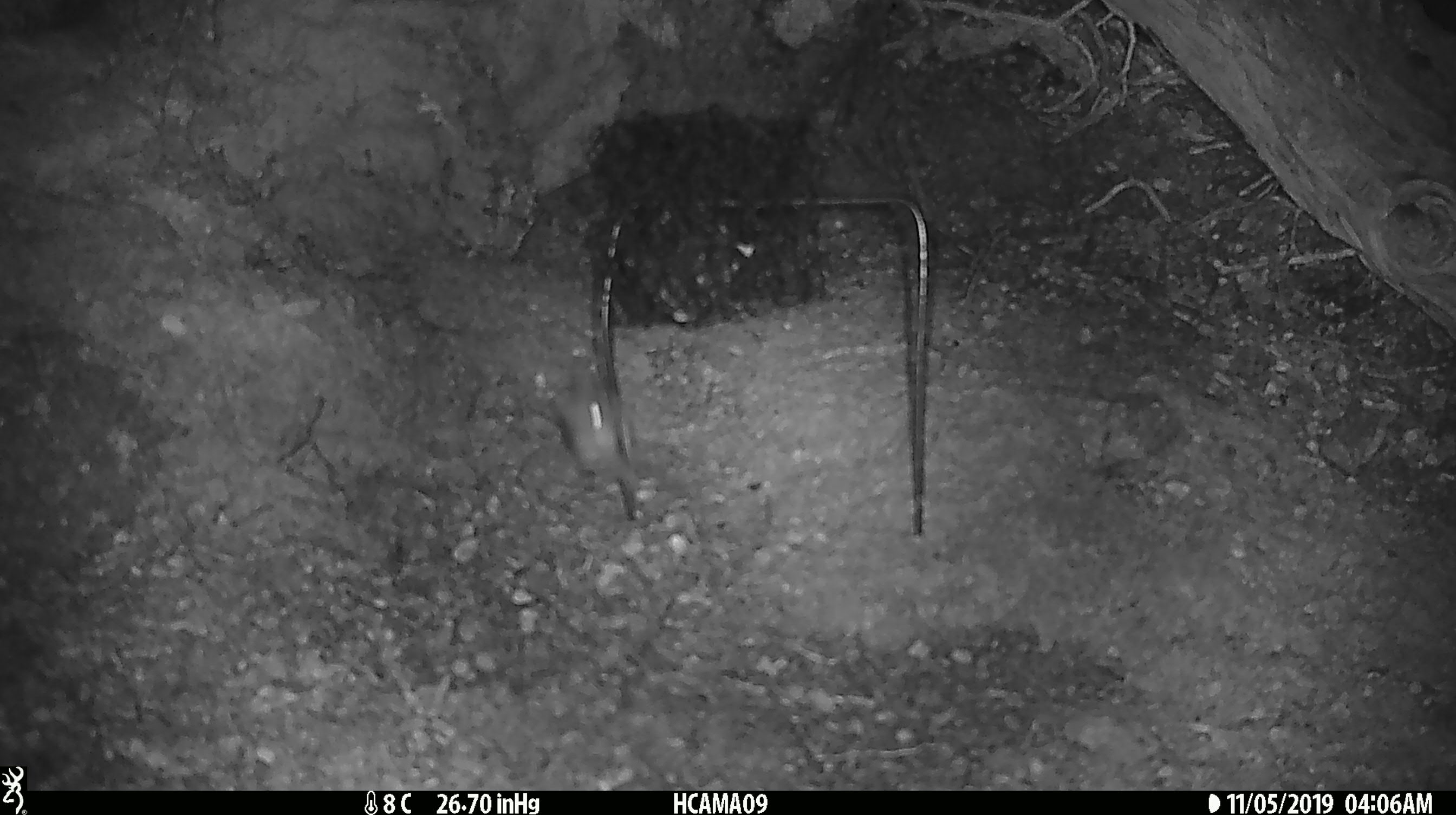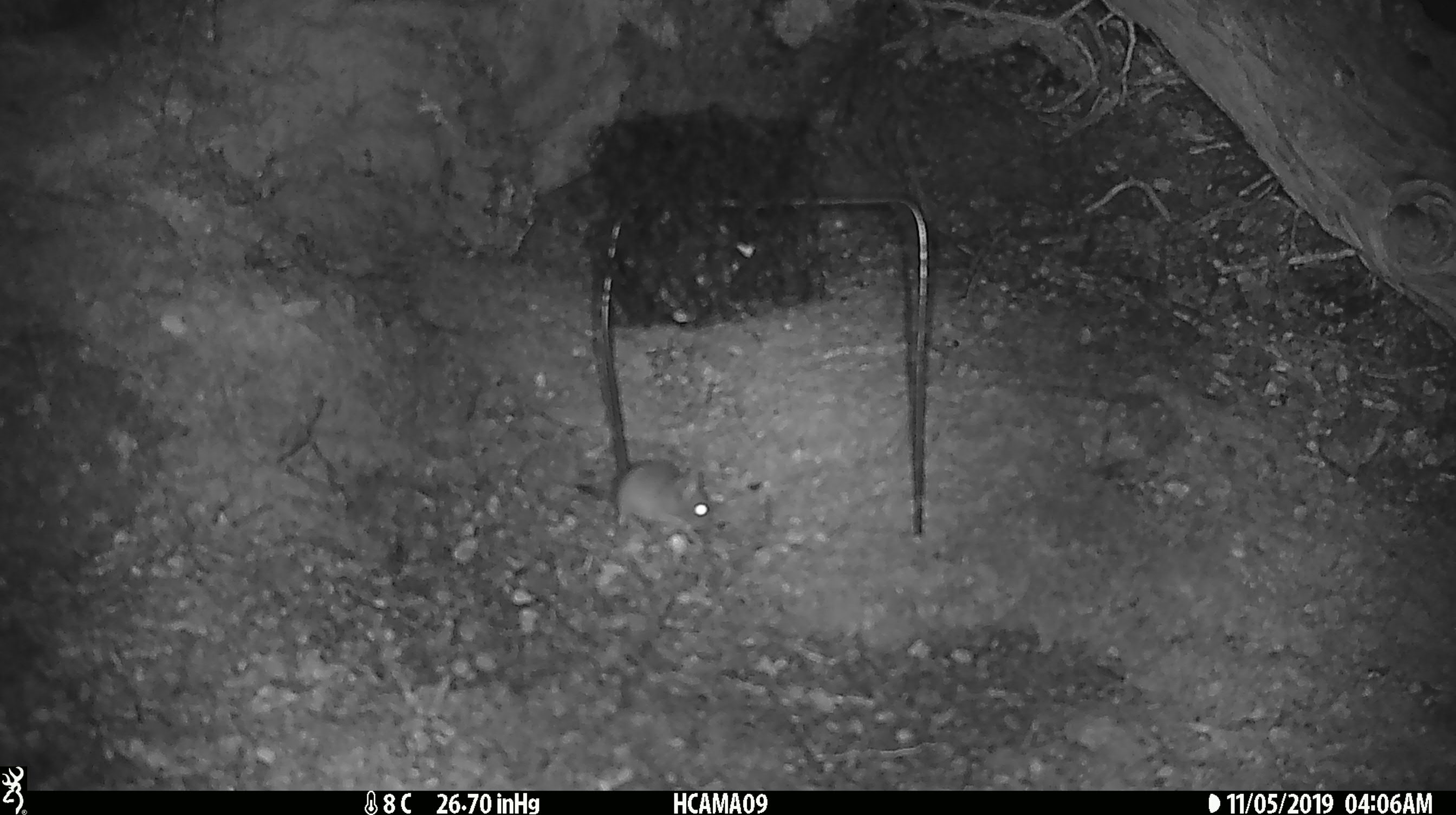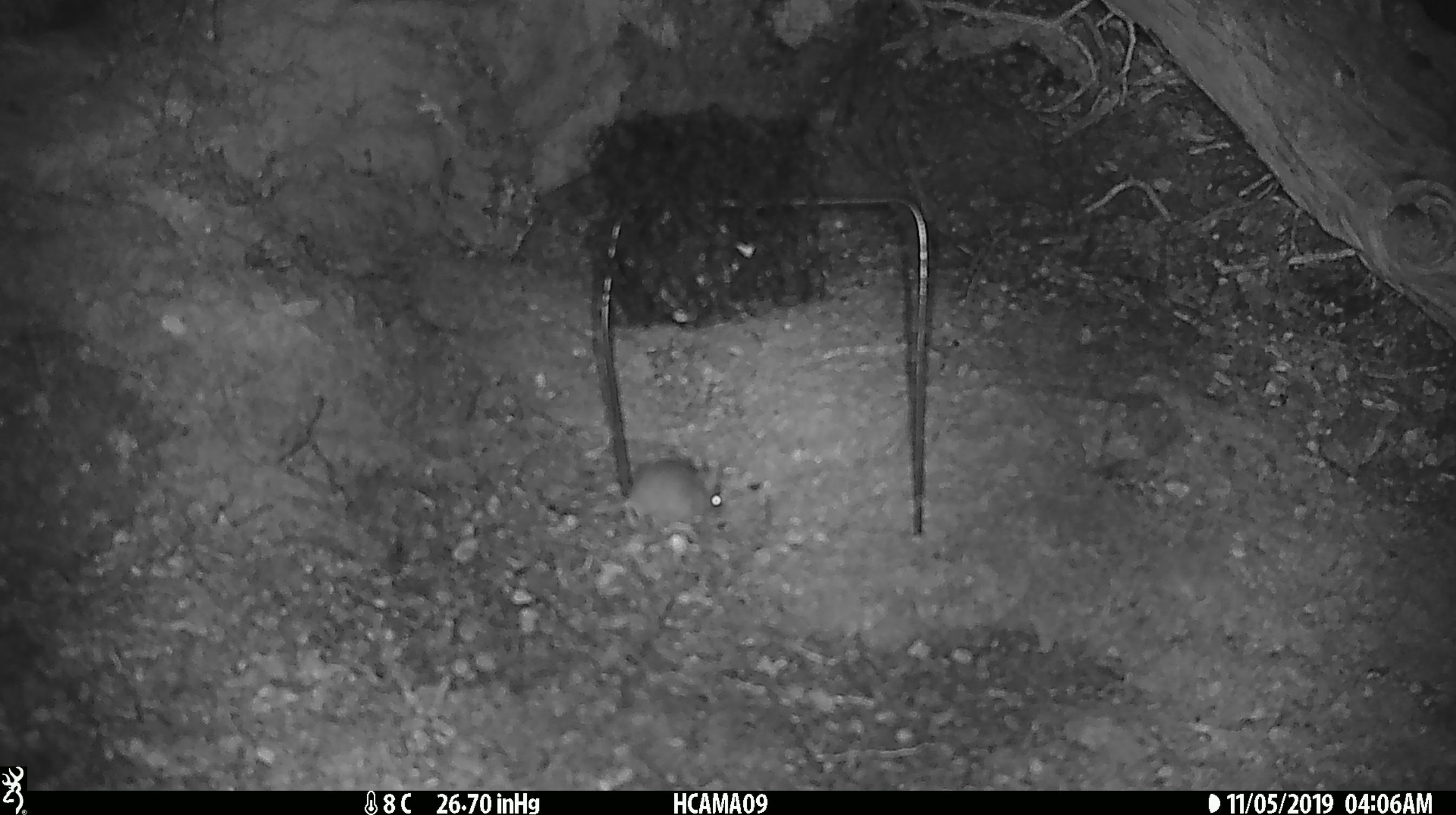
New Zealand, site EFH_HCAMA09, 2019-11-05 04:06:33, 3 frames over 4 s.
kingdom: Animalia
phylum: Chordata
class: Mammalia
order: Rodentia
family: Muridae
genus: Mus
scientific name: Mus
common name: mouse